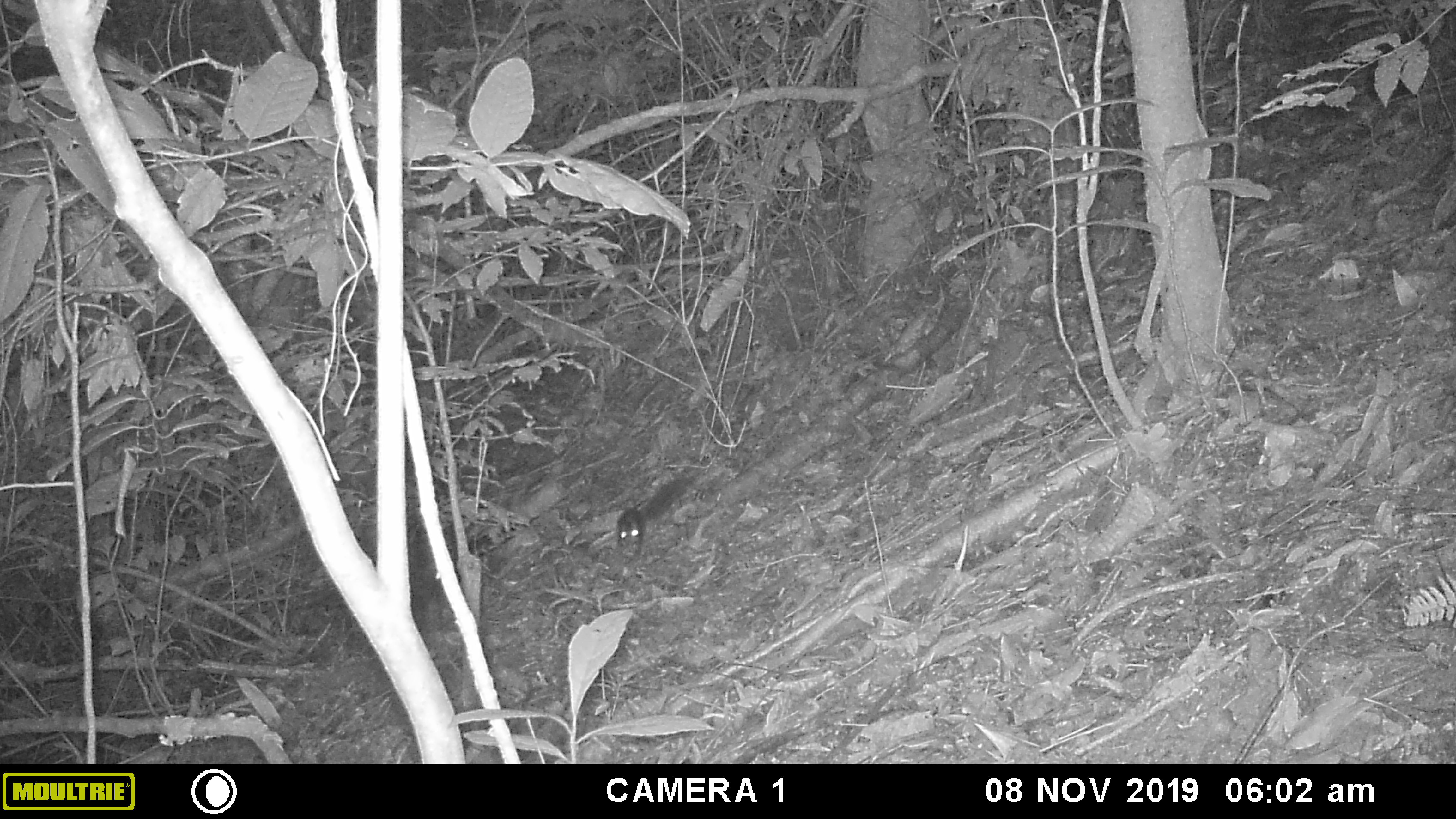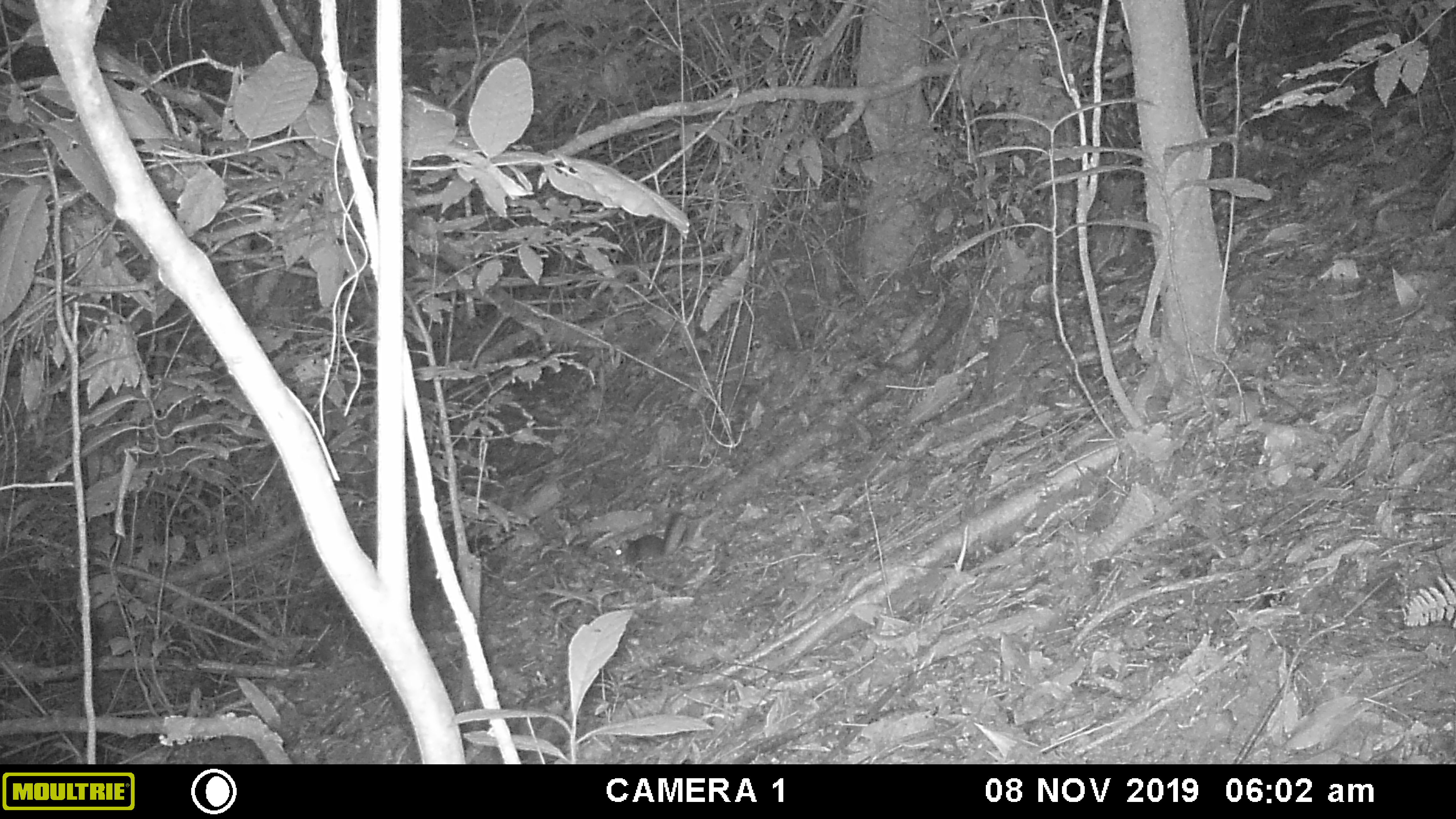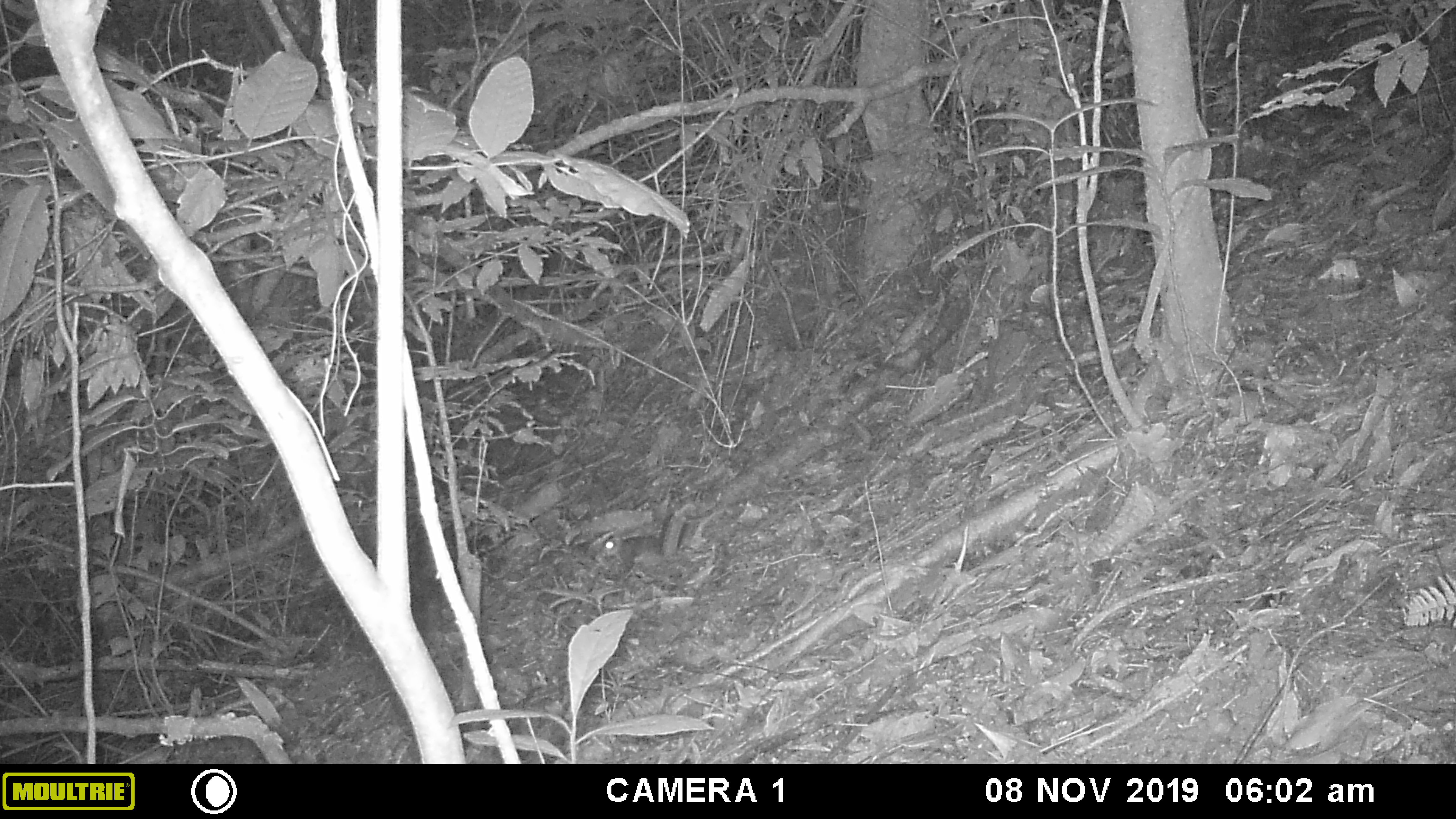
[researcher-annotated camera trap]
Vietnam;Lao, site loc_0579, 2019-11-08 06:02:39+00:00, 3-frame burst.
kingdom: Animalia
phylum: Chordata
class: Mammalia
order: Rodentia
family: Sciuridae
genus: Dremomys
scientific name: Dremomys rufigenis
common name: red-cheeked squirrel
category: red cheeked squirrel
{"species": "red cheeked squirrel (red-cheeked squirrel) (Dremomys rufigenis)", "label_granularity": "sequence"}